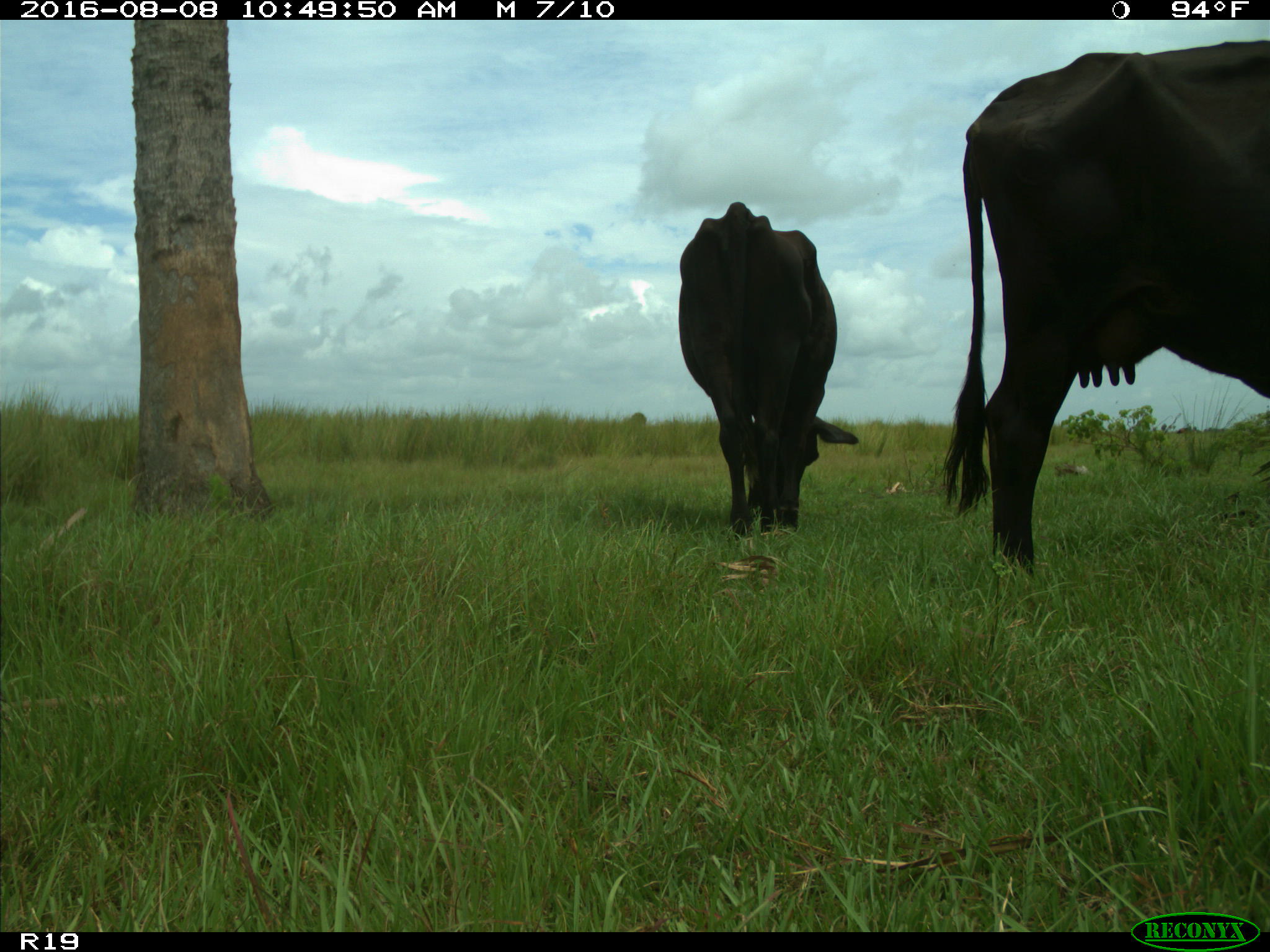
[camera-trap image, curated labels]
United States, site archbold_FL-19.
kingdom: Animalia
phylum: Chordata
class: Mammalia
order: Artiodactyla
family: Bovidae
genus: Bos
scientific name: Bos taurus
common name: domestic cow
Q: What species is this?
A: Bos taurus (domestic cow).